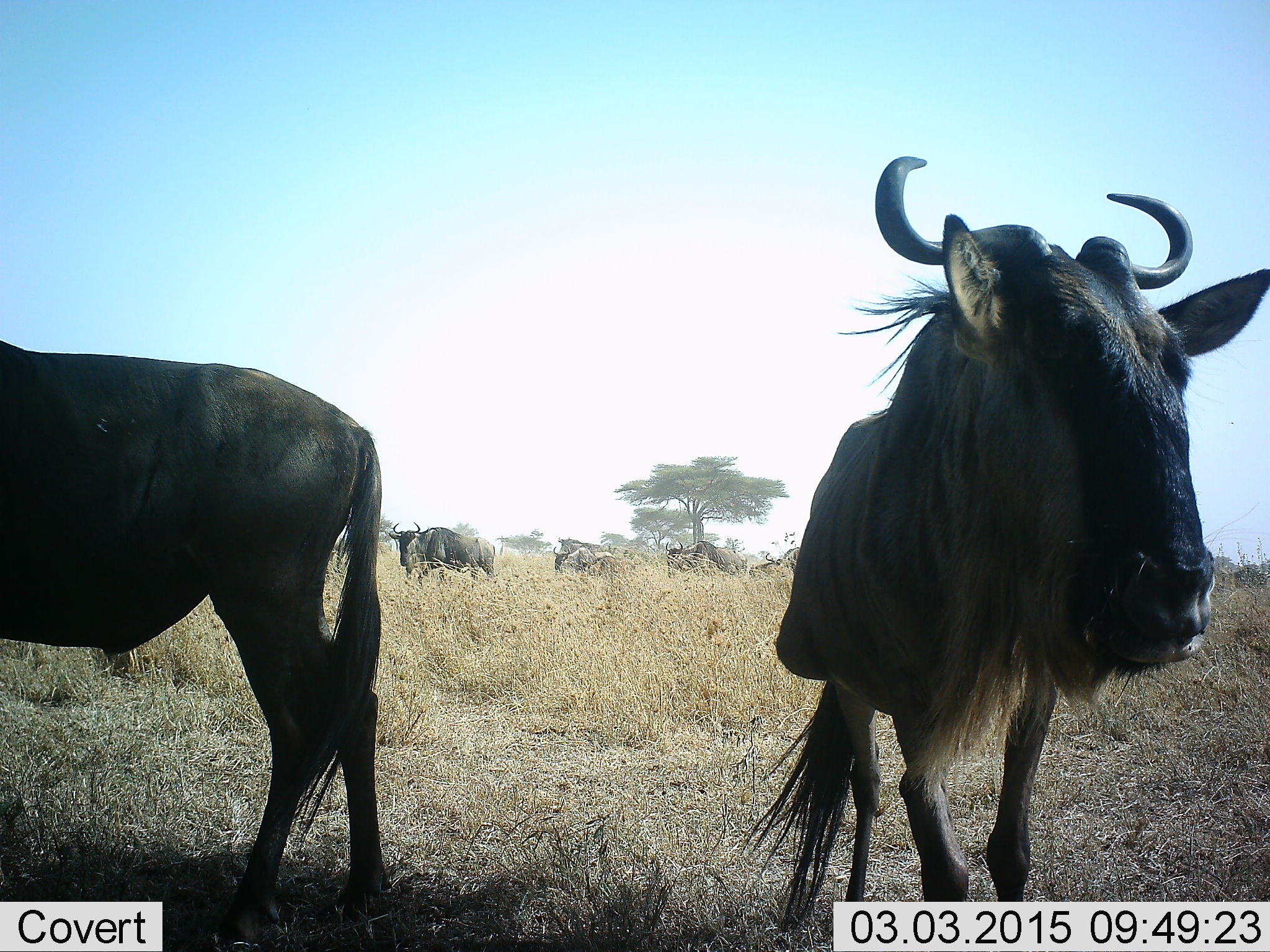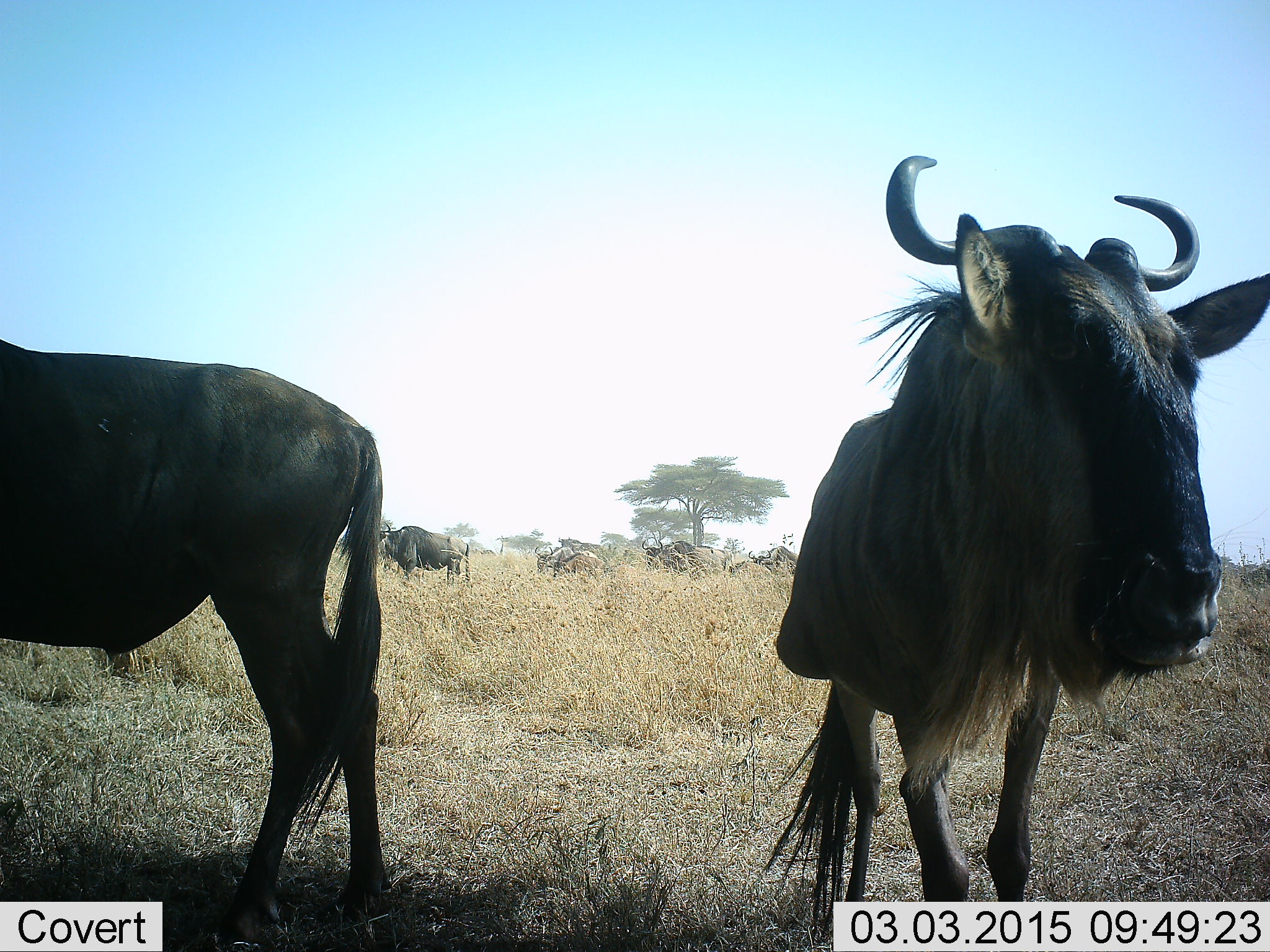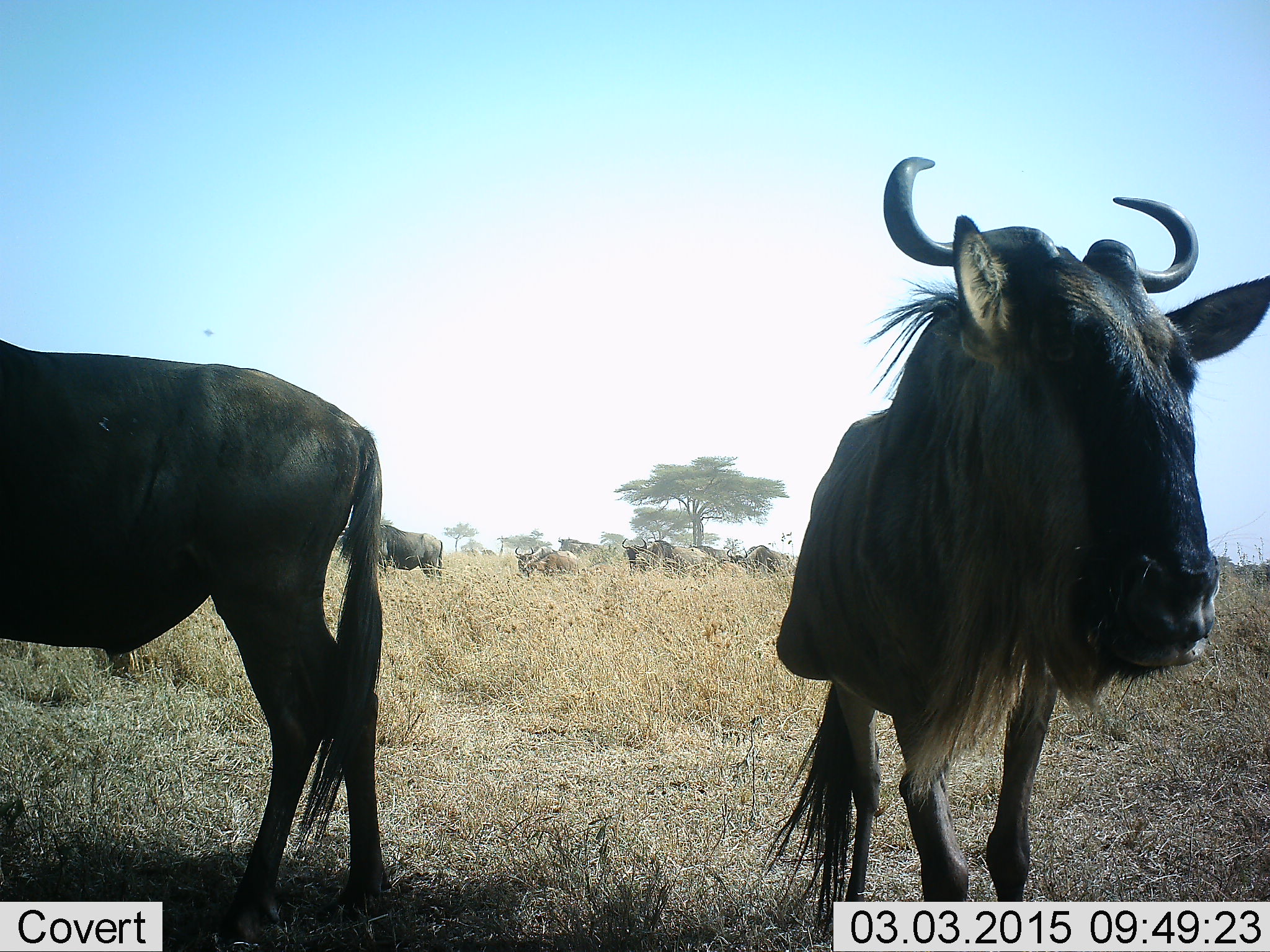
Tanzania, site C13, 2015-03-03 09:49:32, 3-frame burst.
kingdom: Animalia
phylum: Chordata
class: Mammalia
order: Artiodactyla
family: Bovidae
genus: Connochaetes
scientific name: Connochaetes taurinus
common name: blue wildebeest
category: wildebeest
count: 11-50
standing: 90%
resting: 0%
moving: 80%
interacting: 0%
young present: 10%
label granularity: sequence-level